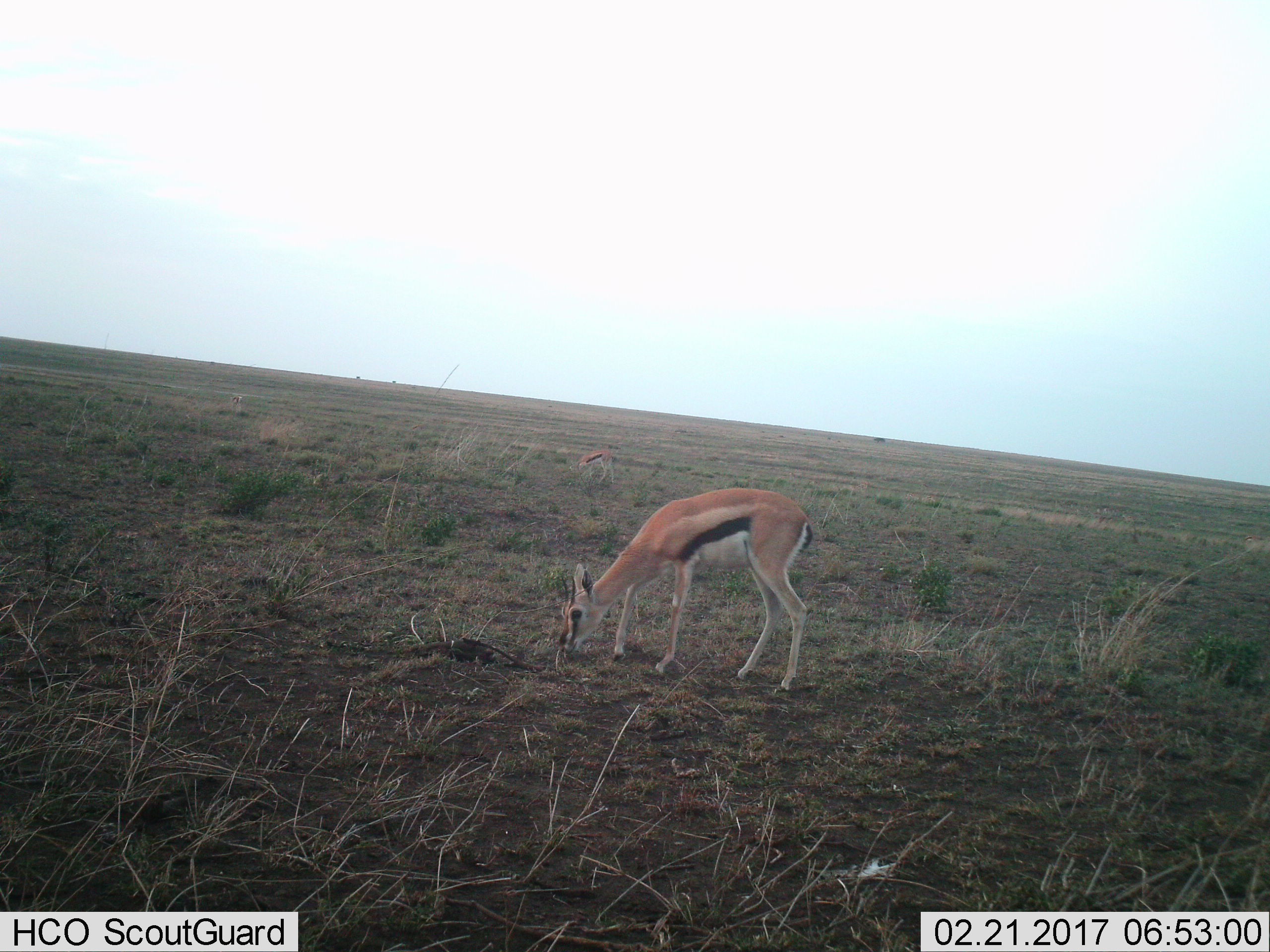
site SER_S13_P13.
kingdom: Animalia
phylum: Chordata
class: Mammalia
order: Artiodactyla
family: Bovidae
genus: Eudorcas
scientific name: Eudorcas thomsonii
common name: thomson's gazelle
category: gazellethomsons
Gazellethomsons (thomson's gazelle) (Eudorcas thomsonii), count 2. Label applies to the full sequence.